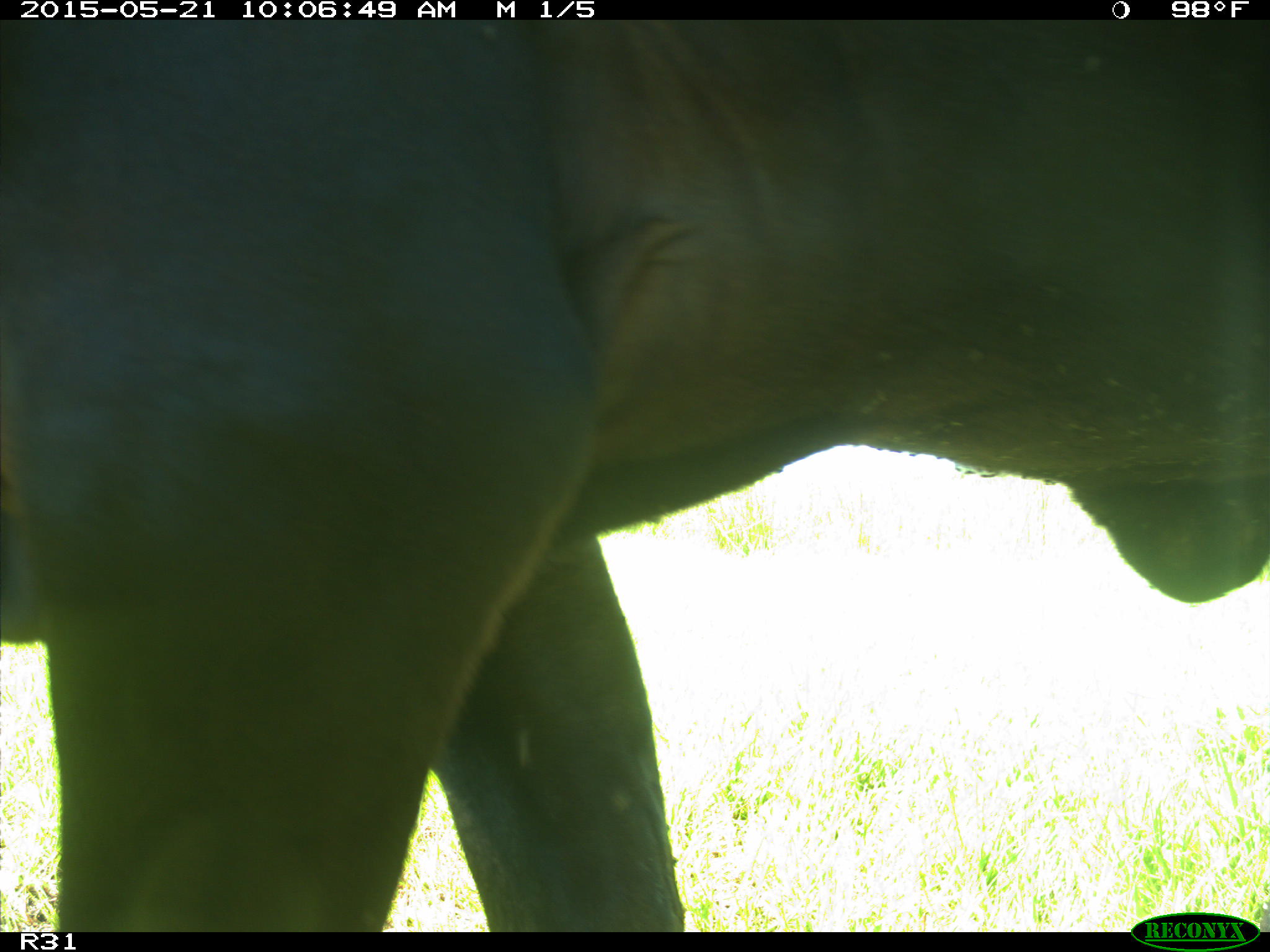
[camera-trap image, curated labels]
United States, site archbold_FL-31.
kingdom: Animalia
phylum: Chordata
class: Mammalia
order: Artiodactyla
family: Bovidae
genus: Bos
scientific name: Bos taurus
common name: domestic cow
Bos taurus (domestic cow).